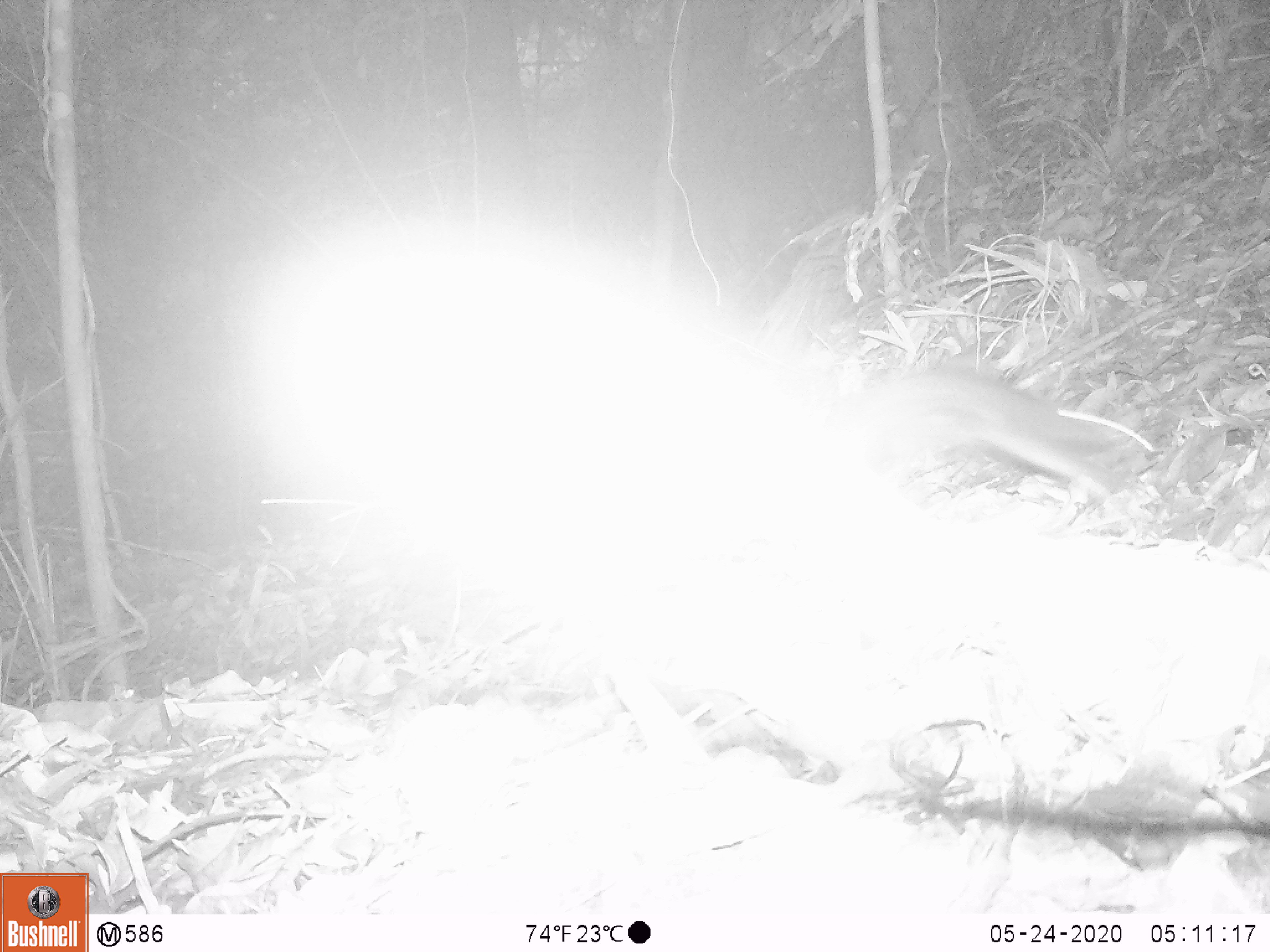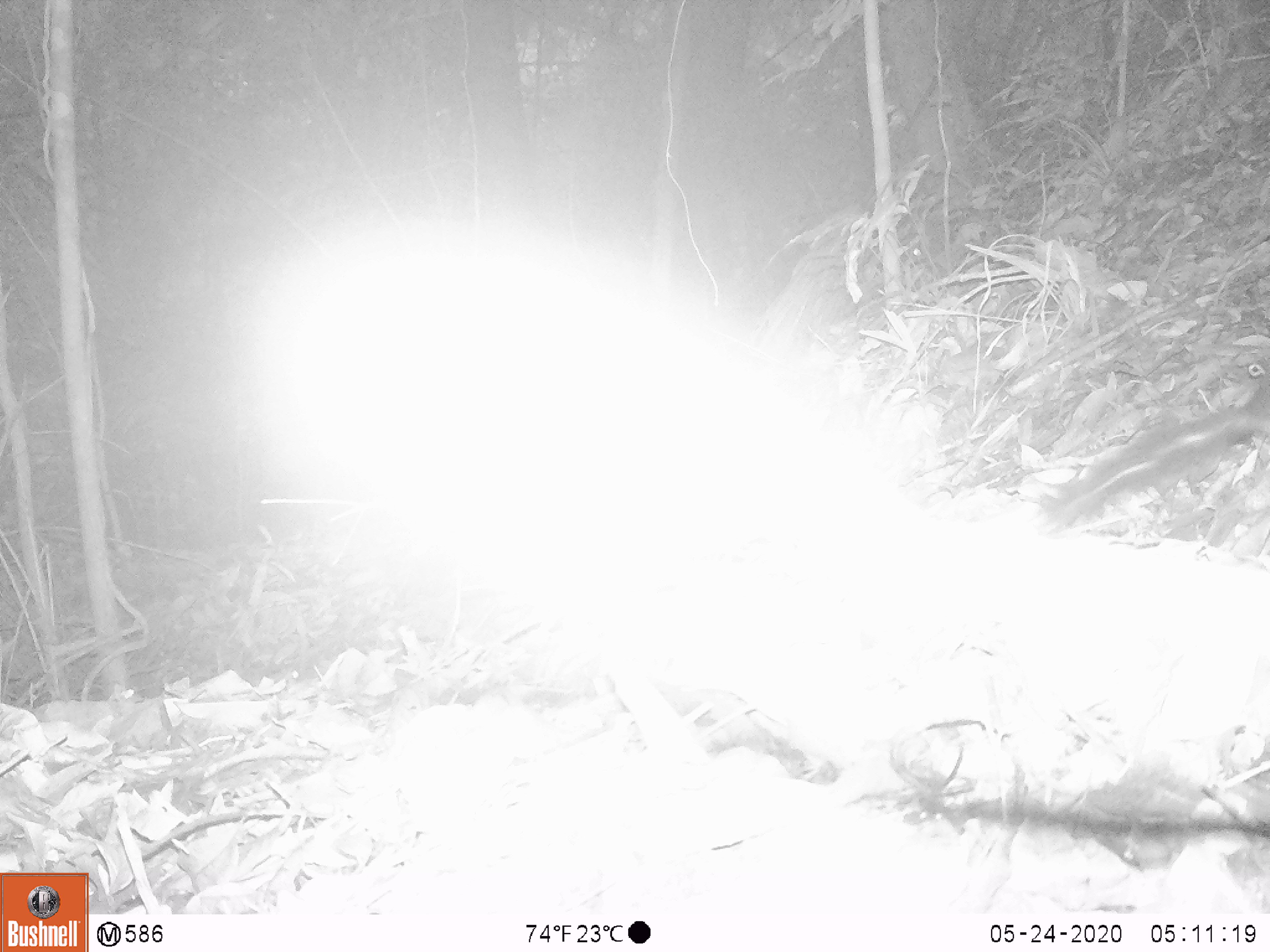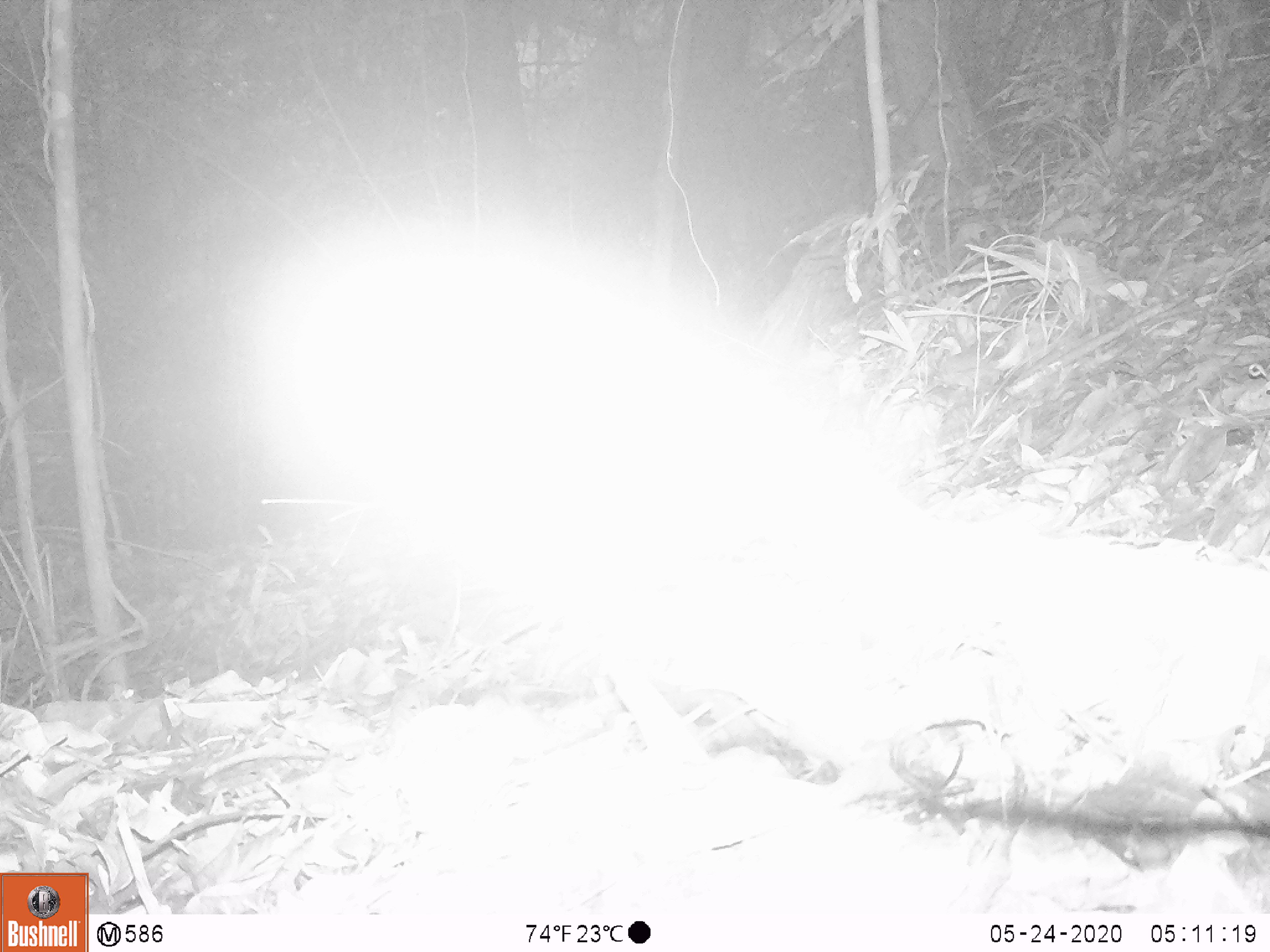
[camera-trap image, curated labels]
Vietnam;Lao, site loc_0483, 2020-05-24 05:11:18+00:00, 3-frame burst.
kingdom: Animalia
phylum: Chordata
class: Mammalia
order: Scandentia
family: Tupaiidae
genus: Tupaia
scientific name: Tupaia belangeri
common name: northern treeshrew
Northern treeshrew (Tupaia belangeri). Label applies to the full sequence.